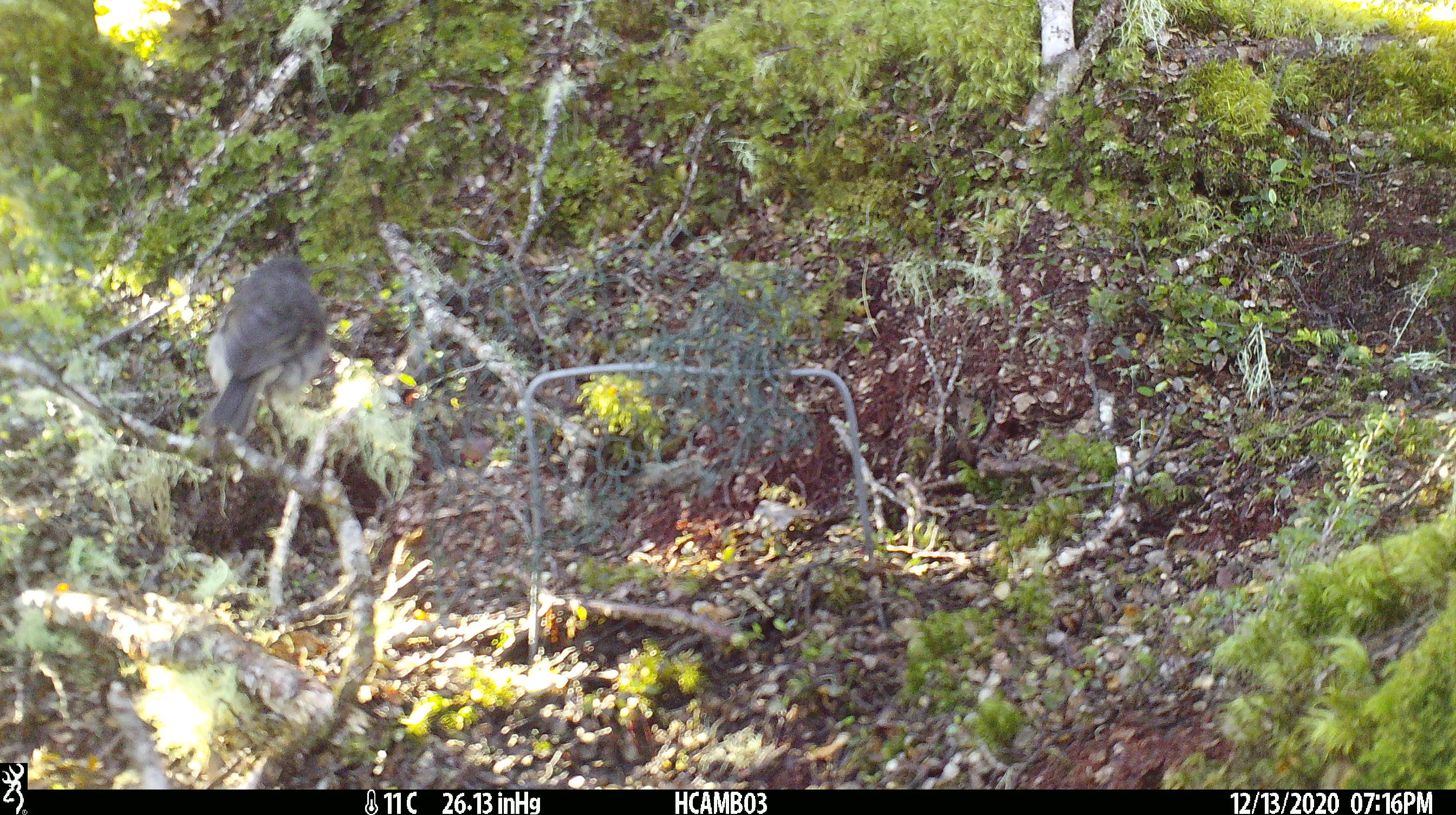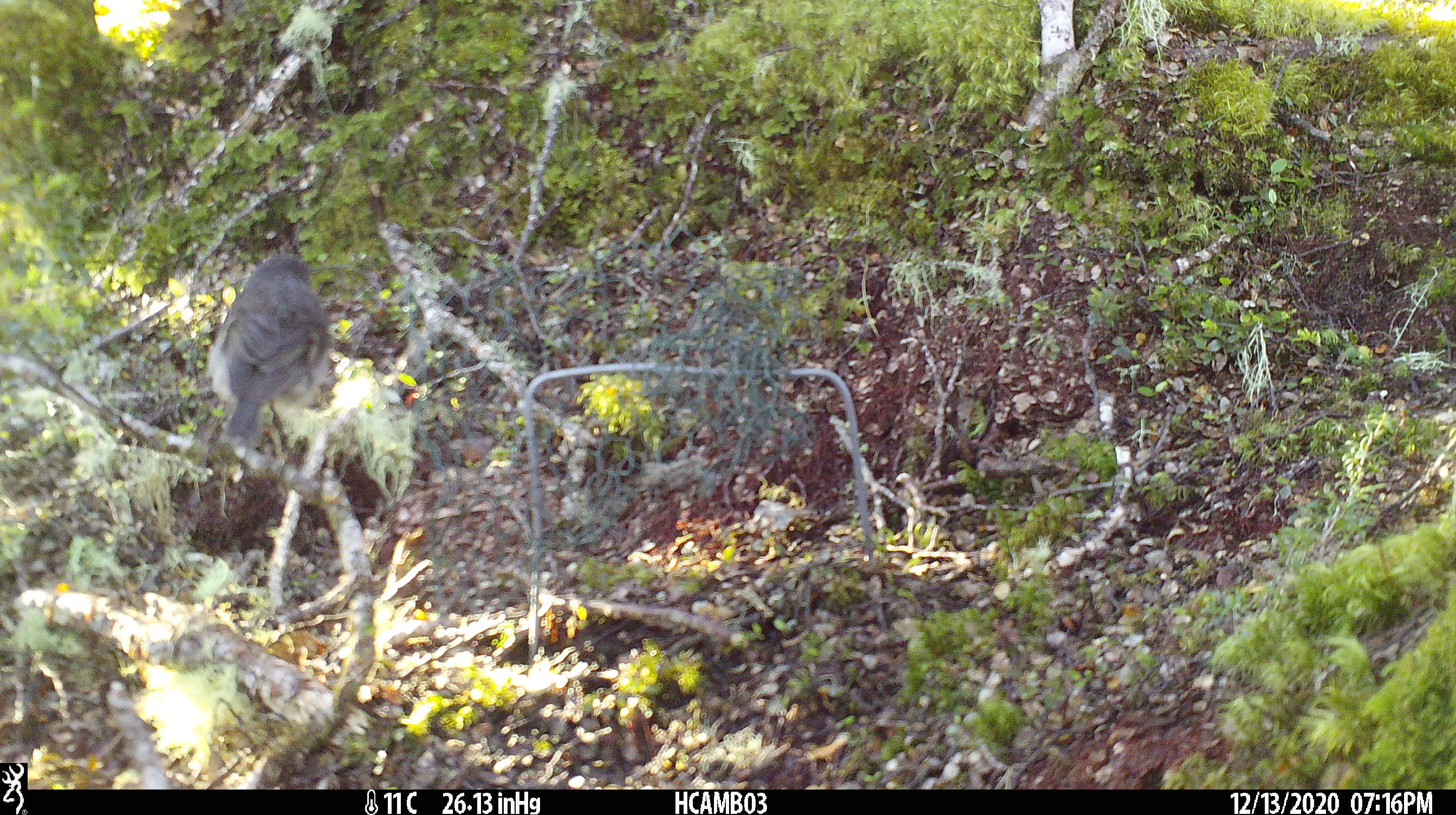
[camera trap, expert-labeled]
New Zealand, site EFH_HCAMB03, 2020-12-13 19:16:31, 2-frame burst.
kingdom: Animalia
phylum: Chordata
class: Aves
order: Passeriformes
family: Petroicidae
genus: Petroica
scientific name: Petroica australis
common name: new zealand robin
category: robin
Robin (new zealand robin) (Petroica australis).